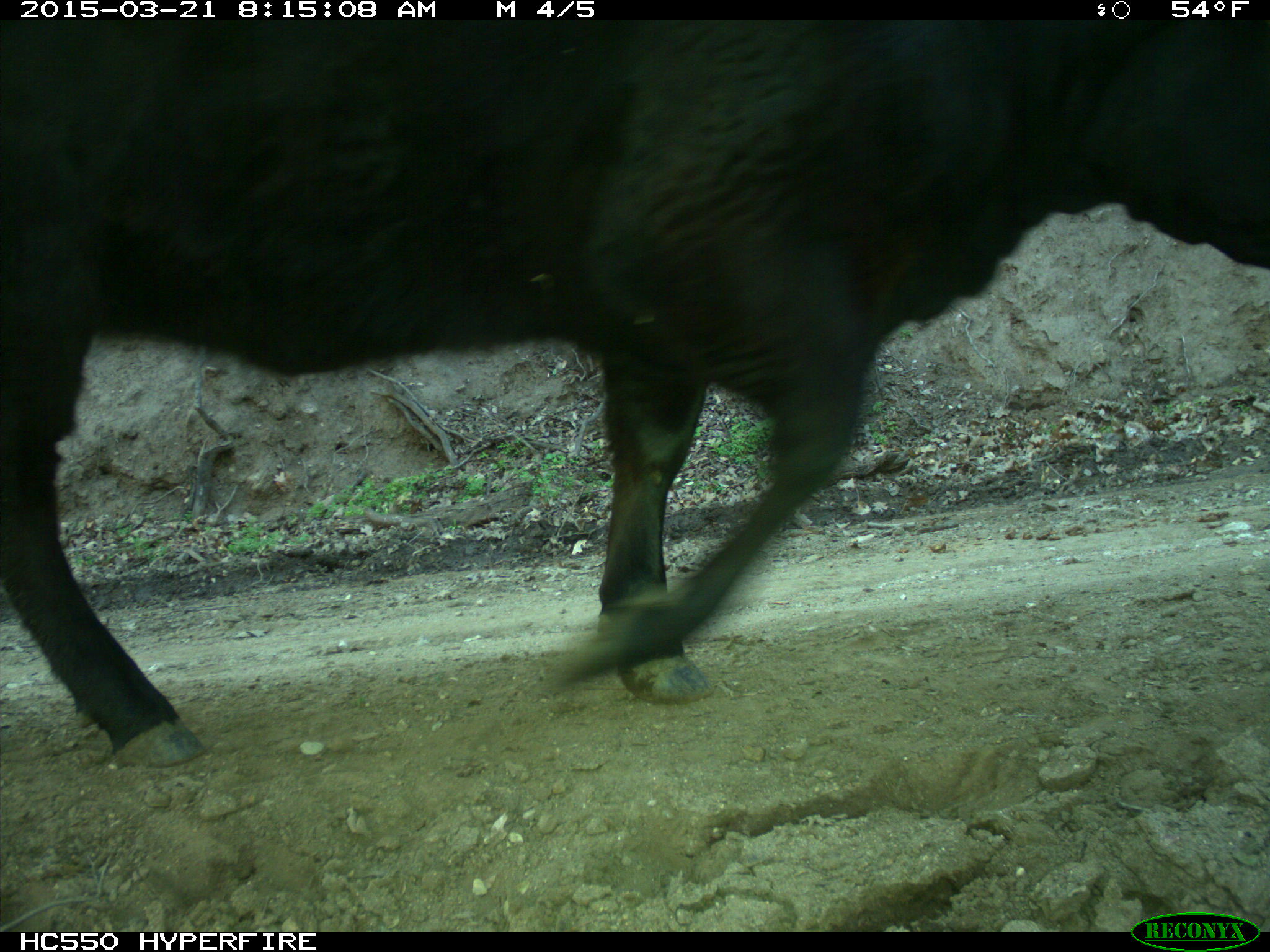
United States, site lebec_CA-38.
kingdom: Animalia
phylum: Chordata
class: Mammalia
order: Artiodactyla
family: Bovidae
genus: Bos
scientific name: Bos taurus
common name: domestic cow